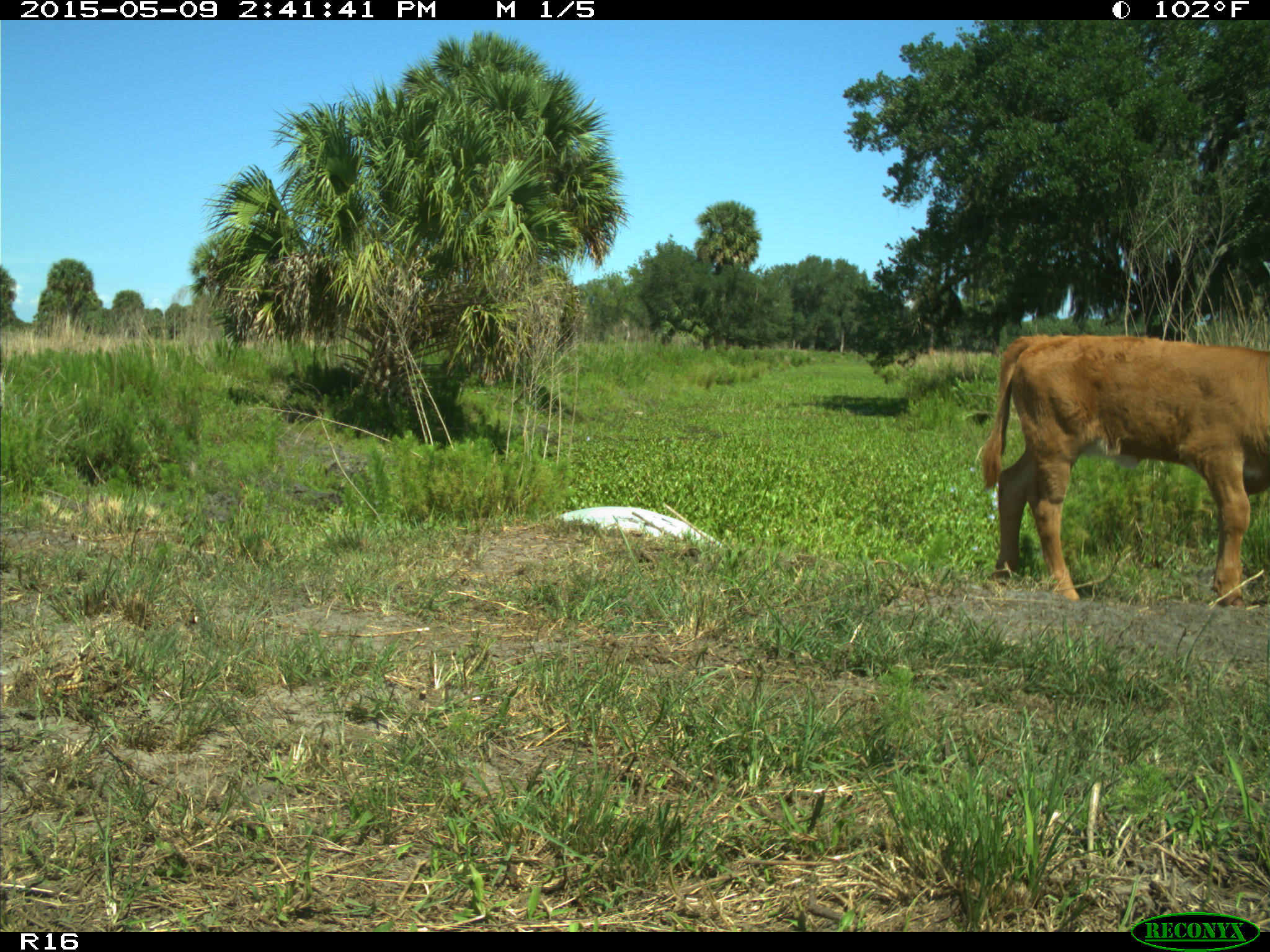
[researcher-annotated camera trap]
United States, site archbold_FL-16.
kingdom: Animalia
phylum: Chordata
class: Mammalia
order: Artiodactyla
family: Bovidae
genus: Bos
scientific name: Bos taurus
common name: domestic cow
Bos taurus (domestic cow).